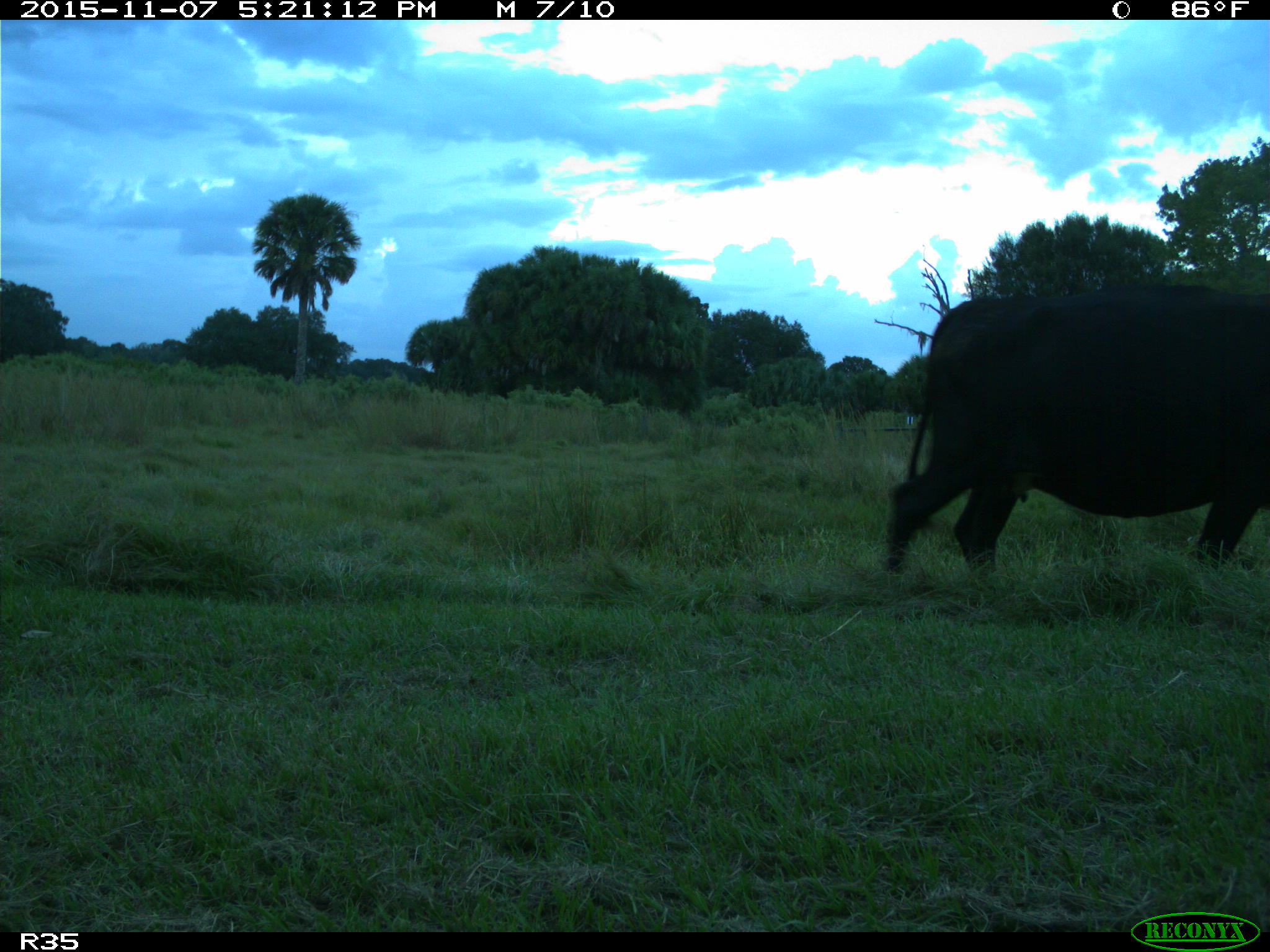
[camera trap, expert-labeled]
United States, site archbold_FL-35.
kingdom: Animalia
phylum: Chordata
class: Mammalia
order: Artiodactyla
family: Bovidae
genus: Bos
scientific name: Bos taurus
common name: domestic cow